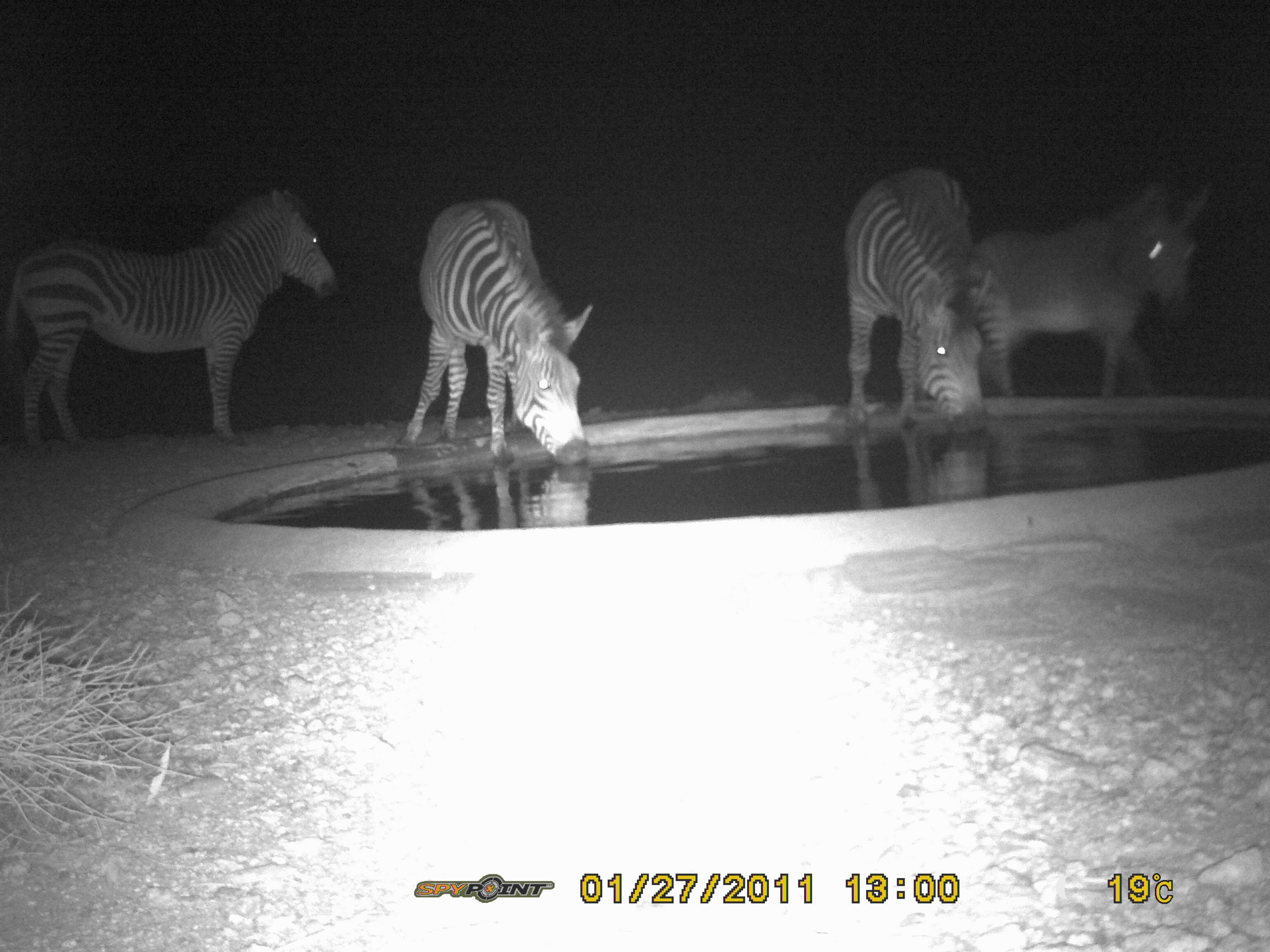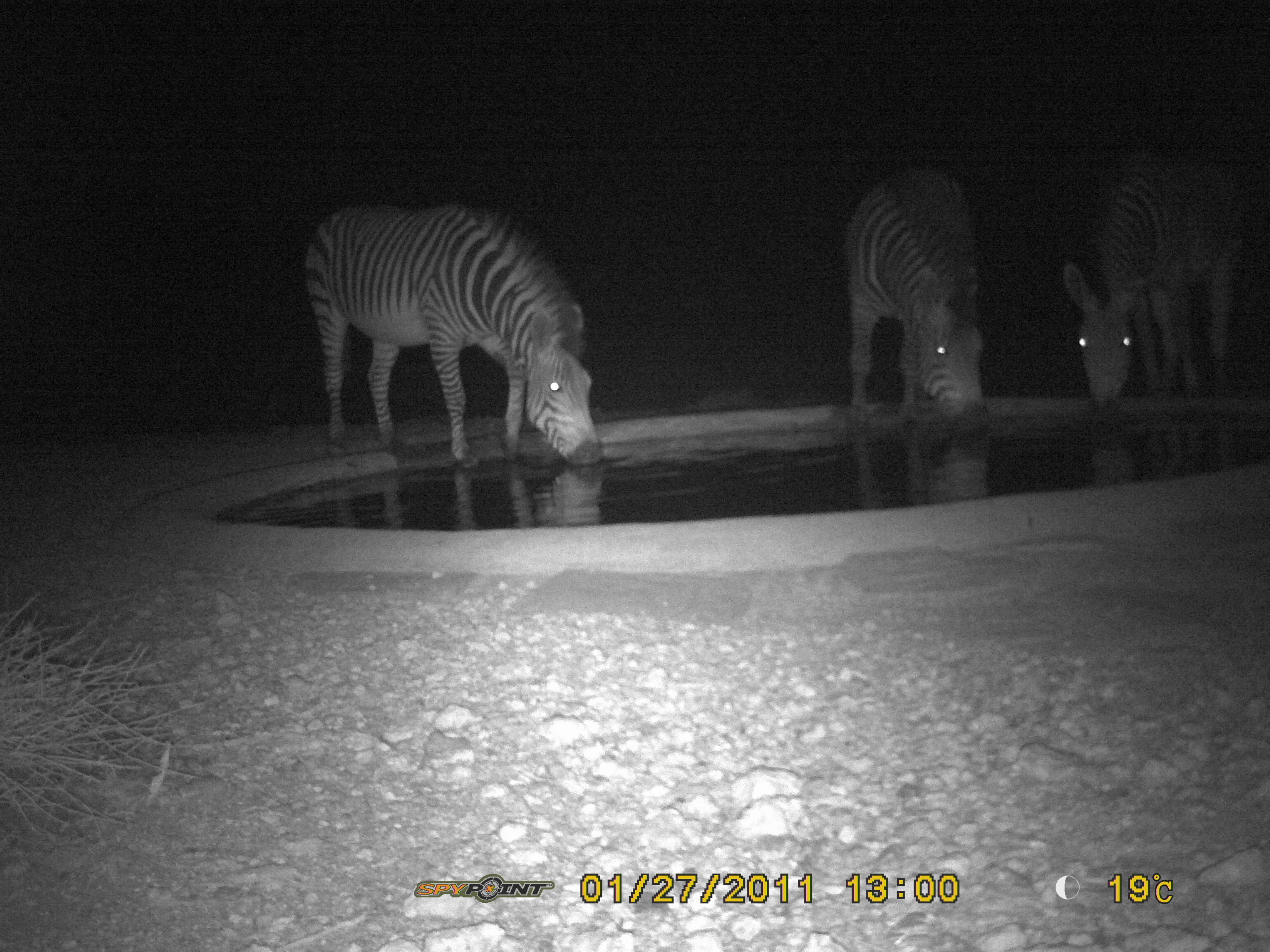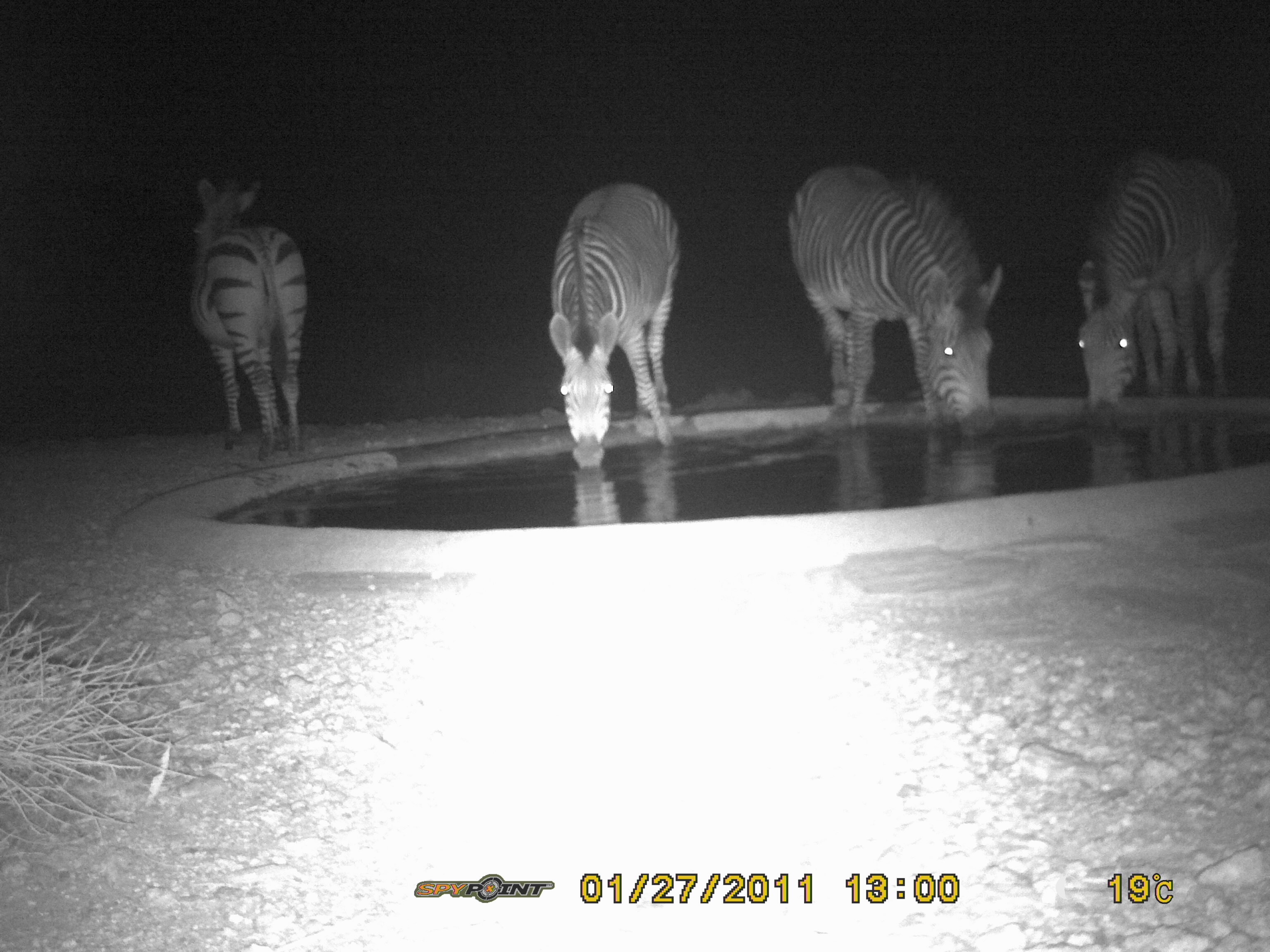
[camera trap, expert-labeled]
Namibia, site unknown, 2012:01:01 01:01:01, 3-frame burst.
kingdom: Animalia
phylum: Chordata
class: Mammalia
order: Perissodactyla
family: Equidae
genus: Equus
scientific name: Equus zebra hartmannae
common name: hartmann's mountain zebra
Equus zebra hartmannae (hartmann's mountain zebra).